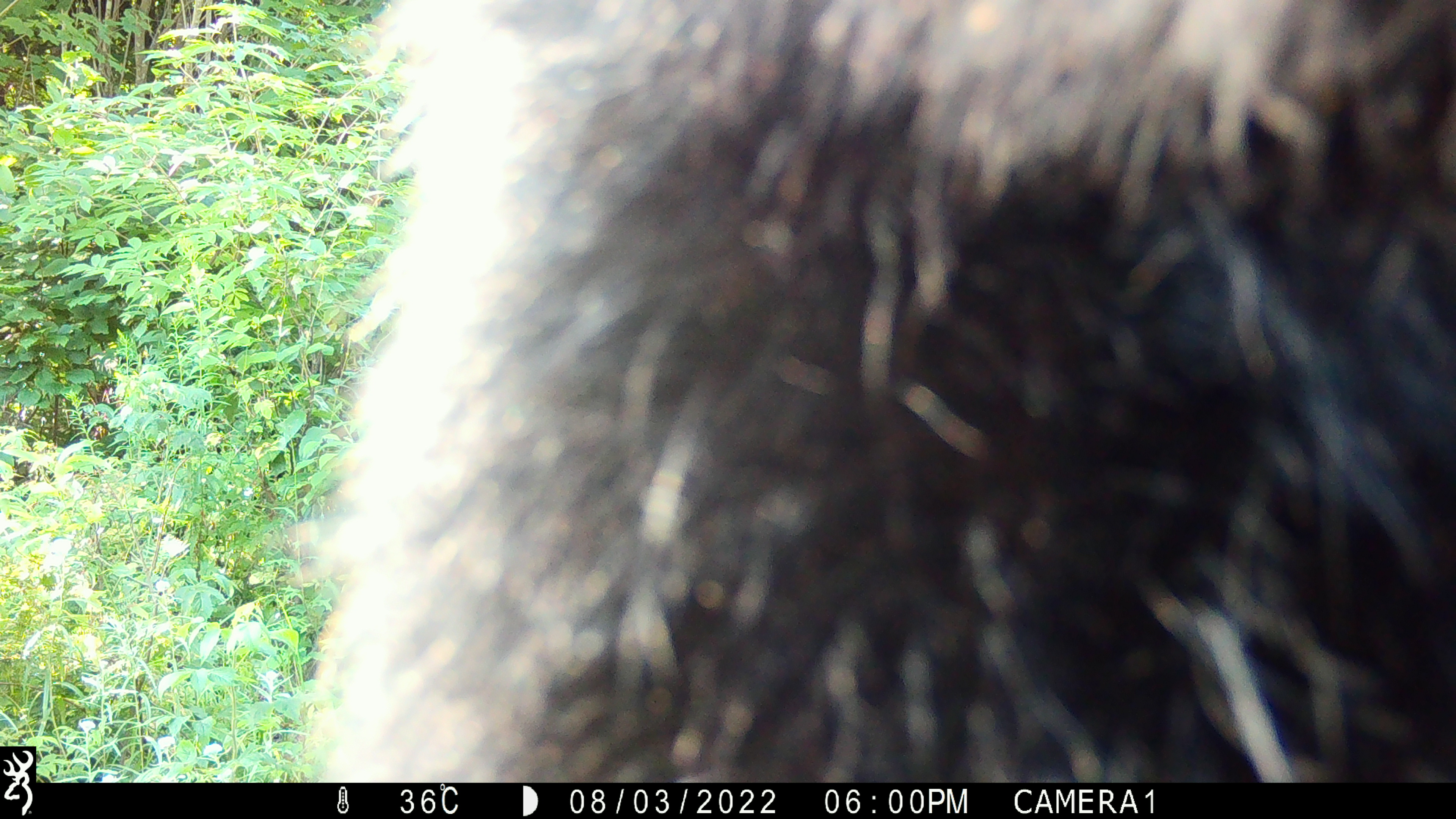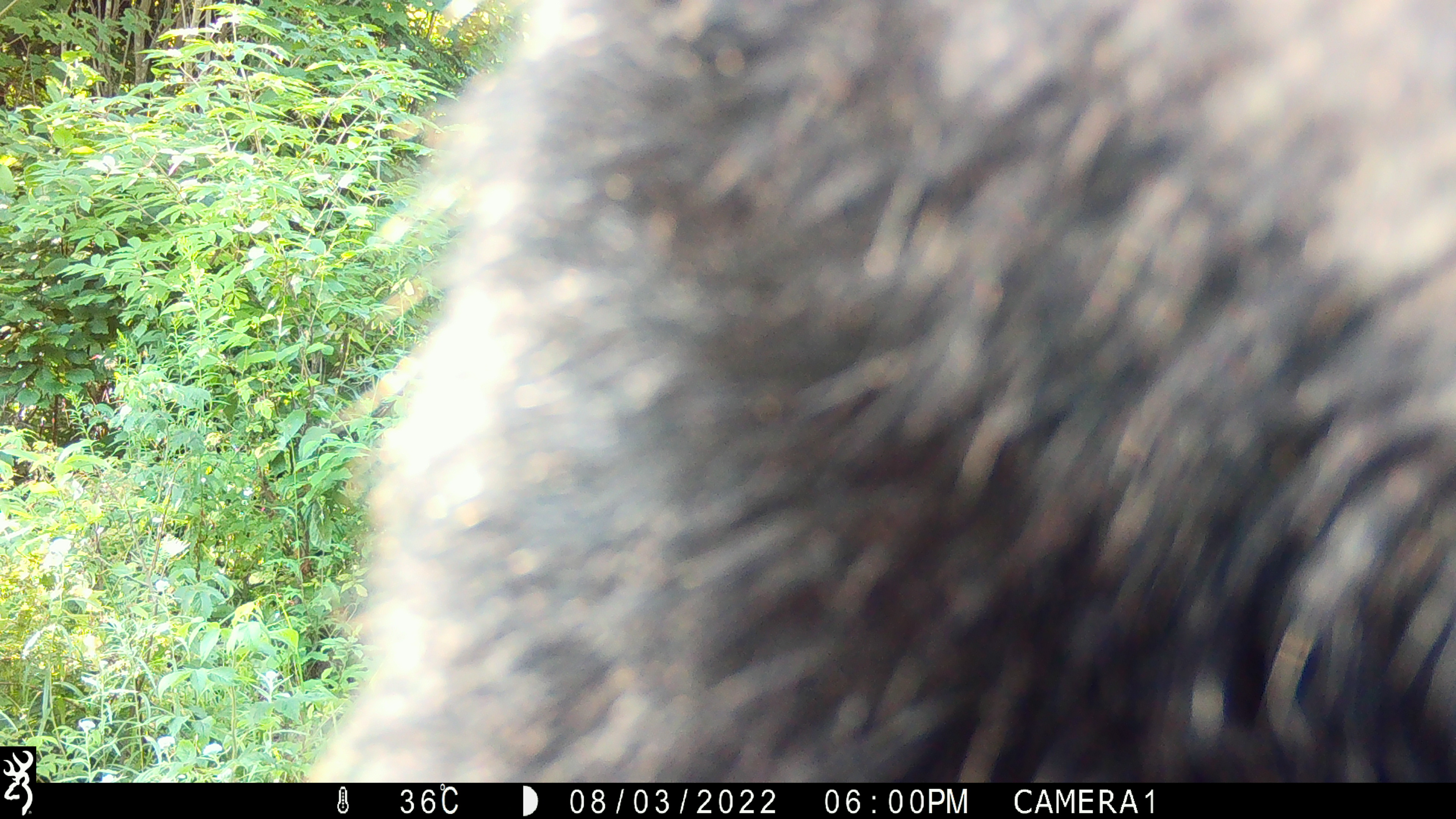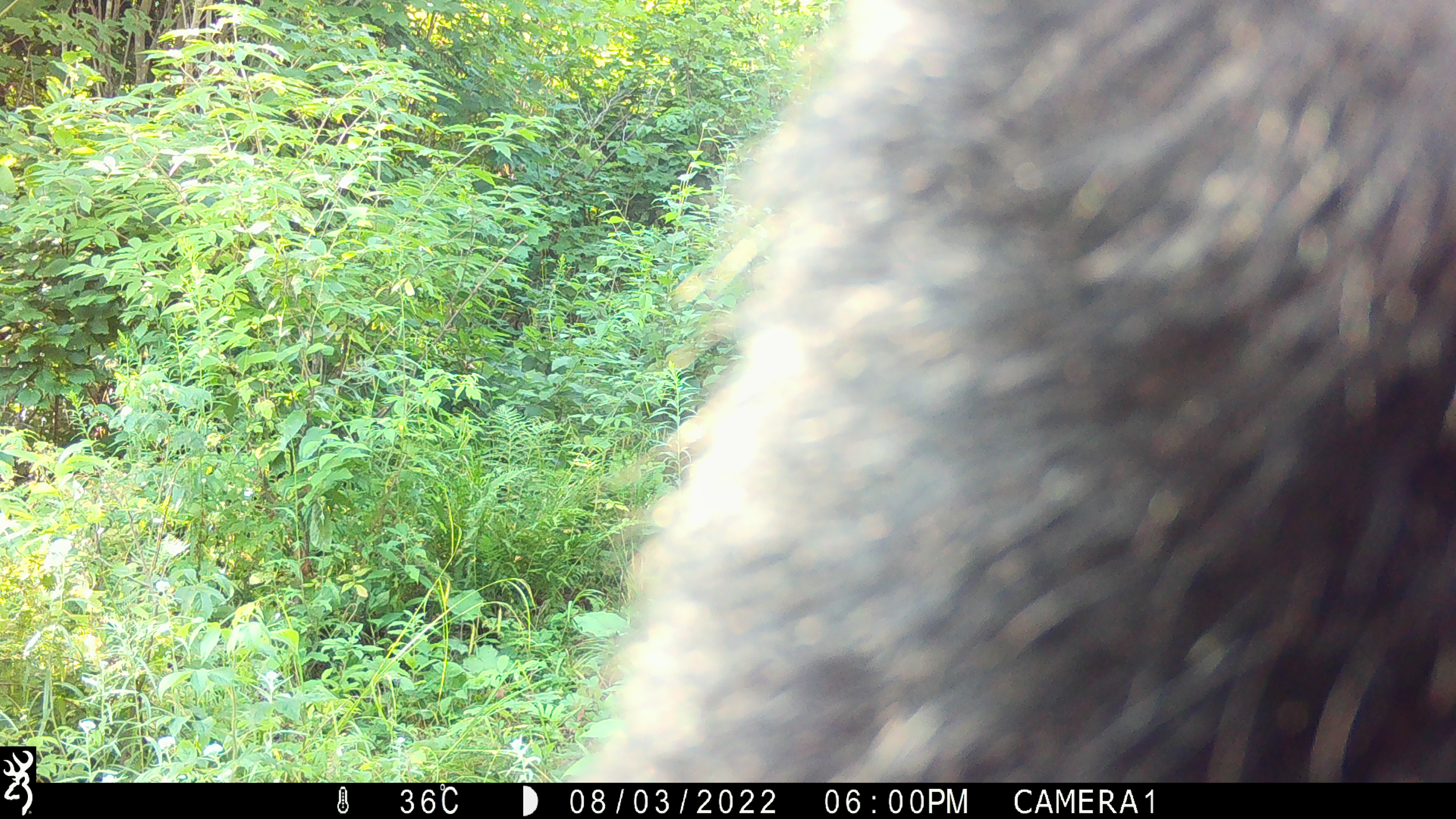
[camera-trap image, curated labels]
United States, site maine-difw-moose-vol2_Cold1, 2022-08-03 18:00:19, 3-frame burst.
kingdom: Animalia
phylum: Chordata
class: Mammalia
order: Carnivora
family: Ursidae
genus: Ursus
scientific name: Ursus americanus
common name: black bear